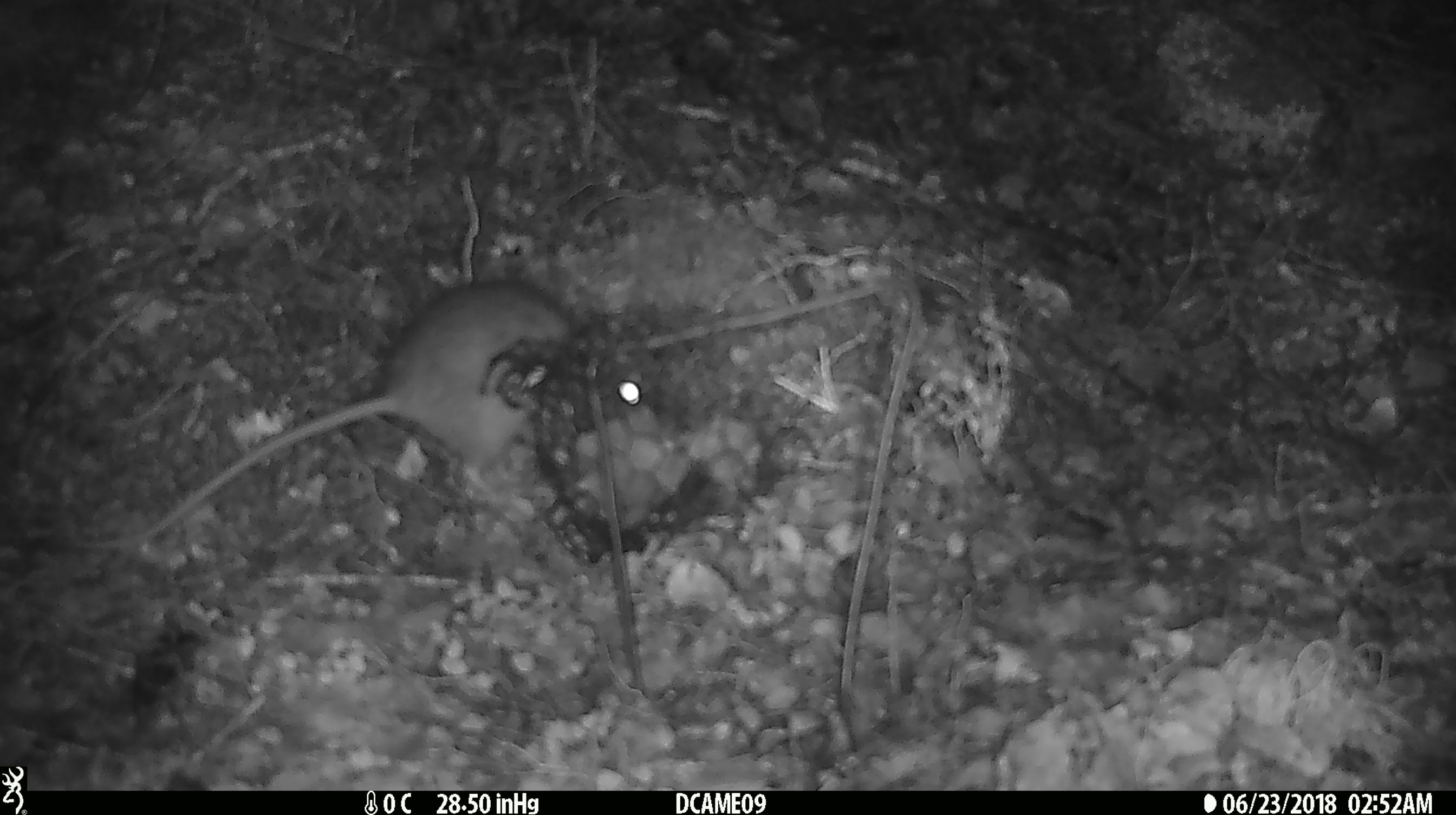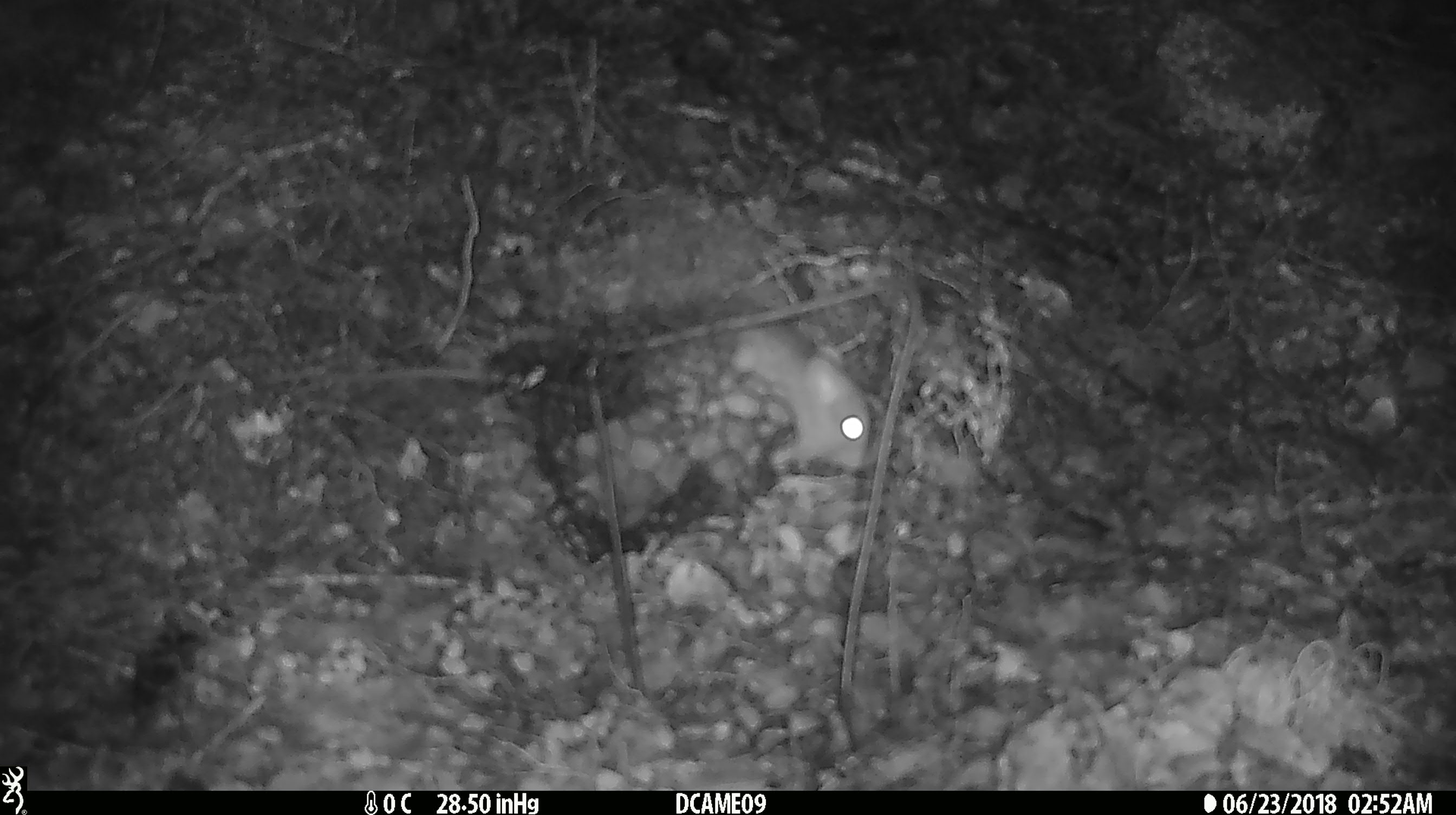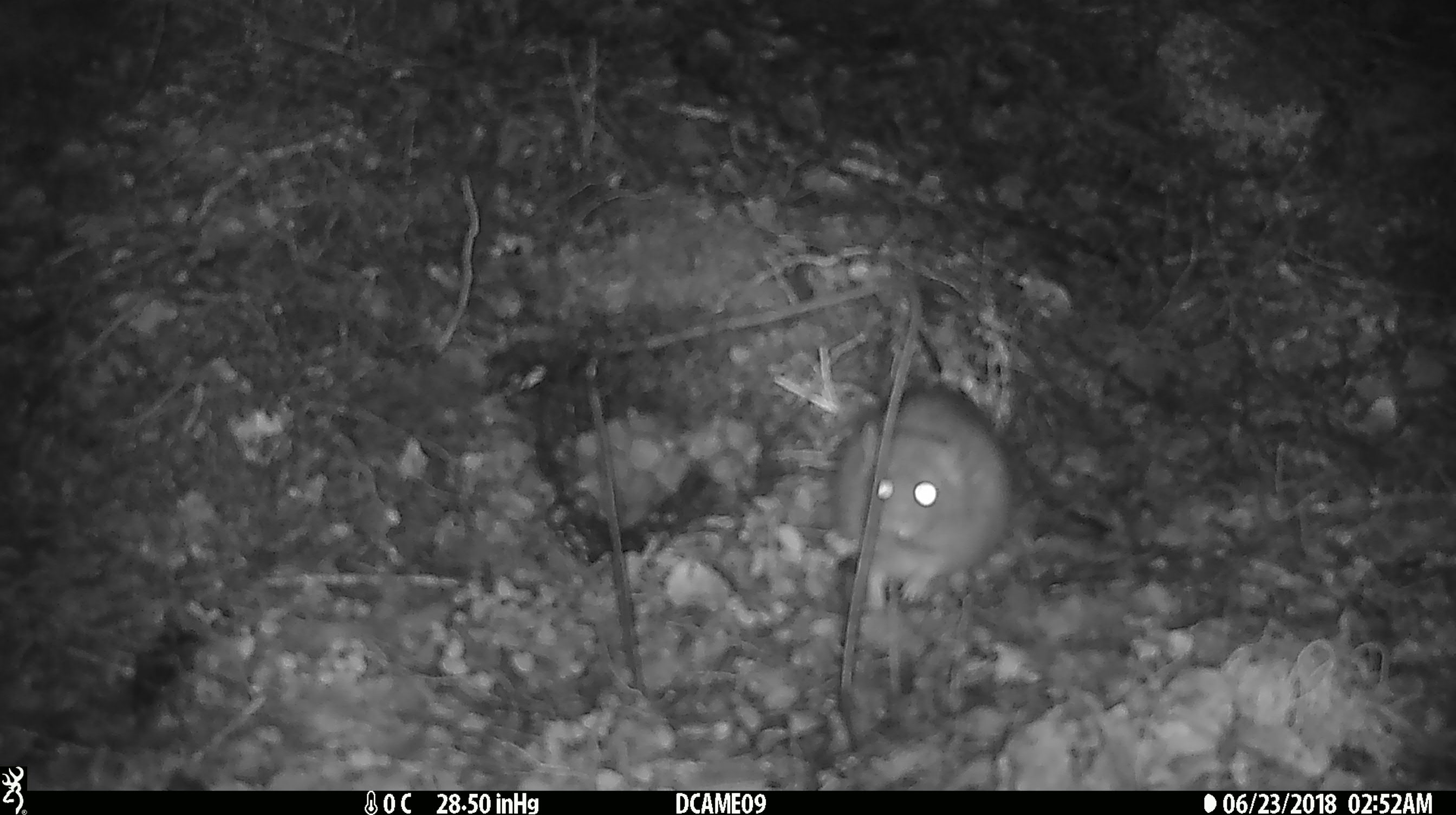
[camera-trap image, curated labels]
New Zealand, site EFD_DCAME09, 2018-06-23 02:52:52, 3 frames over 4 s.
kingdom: Animalia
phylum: Chordata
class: Mammalia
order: Rodentia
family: Muridae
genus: Rattus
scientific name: Rattus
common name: rat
Rat (Rattus).